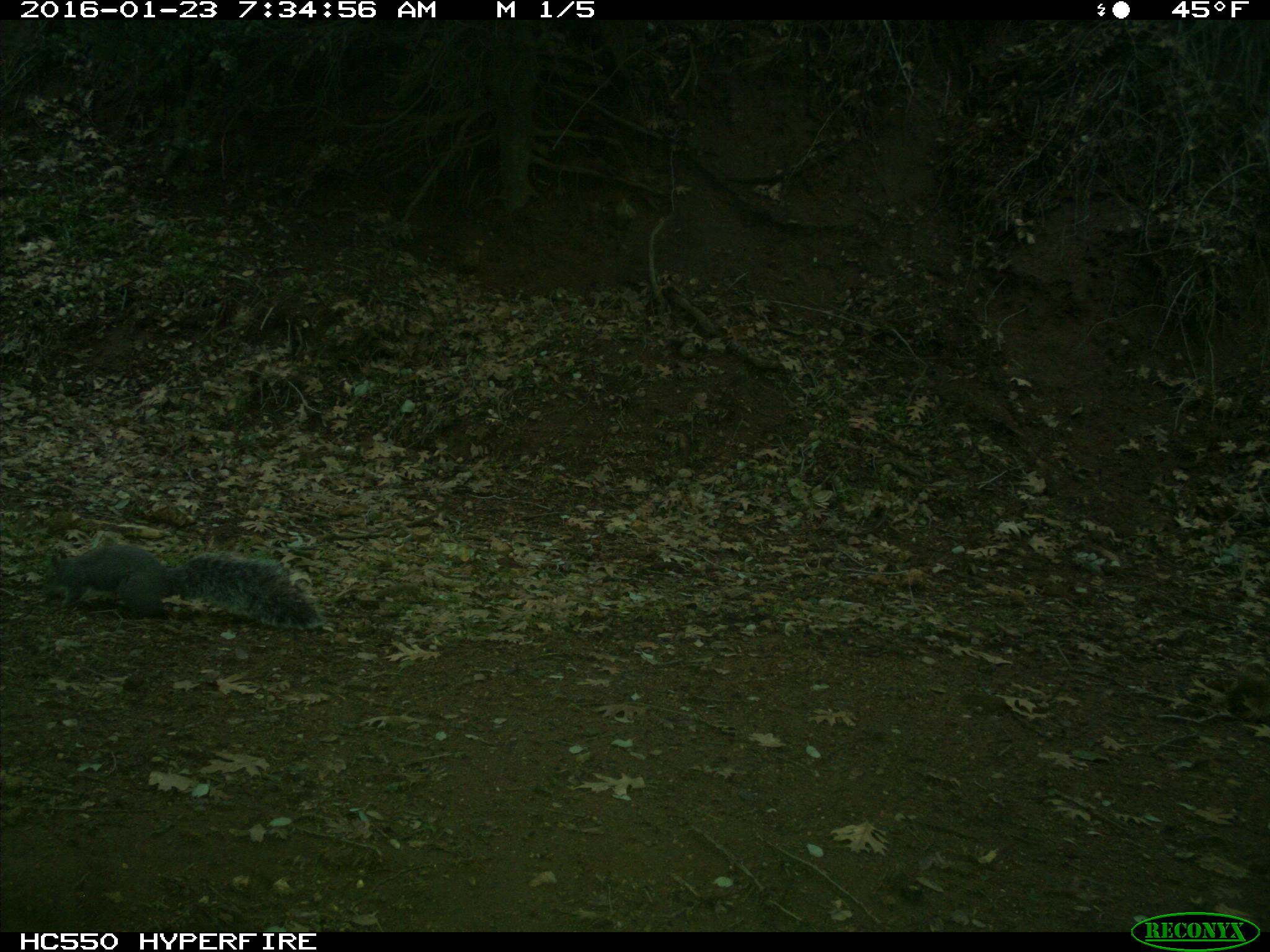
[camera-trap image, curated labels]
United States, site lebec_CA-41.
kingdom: Animalia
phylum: Chordata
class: Mammalia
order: Rodentia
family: Sciuridae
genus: Sciurus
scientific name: Sciurus carolinensis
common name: eastern gray squirrel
Sciurus carolinensis (eastern gray squirrel).